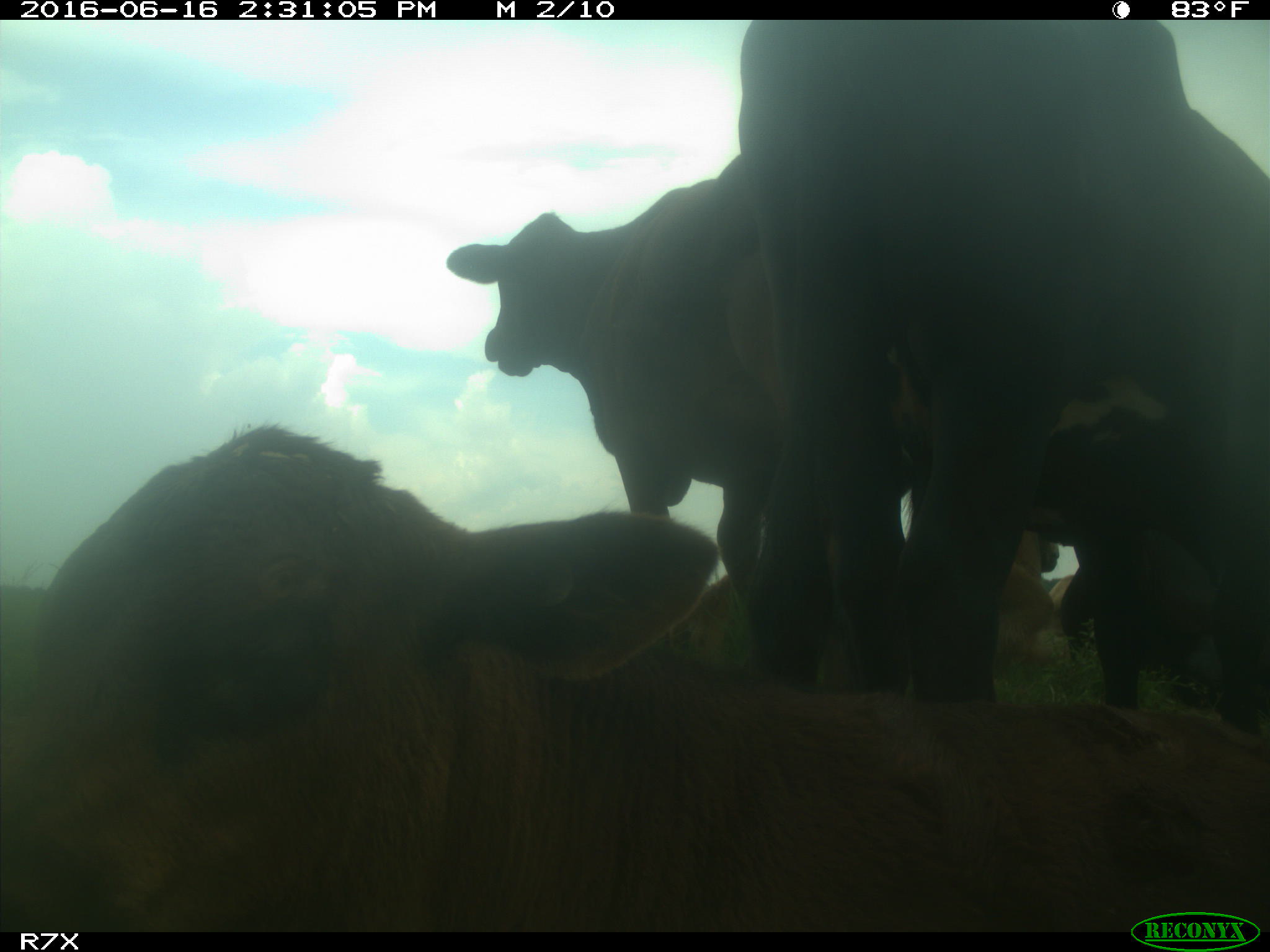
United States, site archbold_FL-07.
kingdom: Animalia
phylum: Chordata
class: Mammalia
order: Artiodactyla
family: Bovidae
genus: Bos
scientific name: Bos taurus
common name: domestic cow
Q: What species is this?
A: Bos taurus (domestic cow).